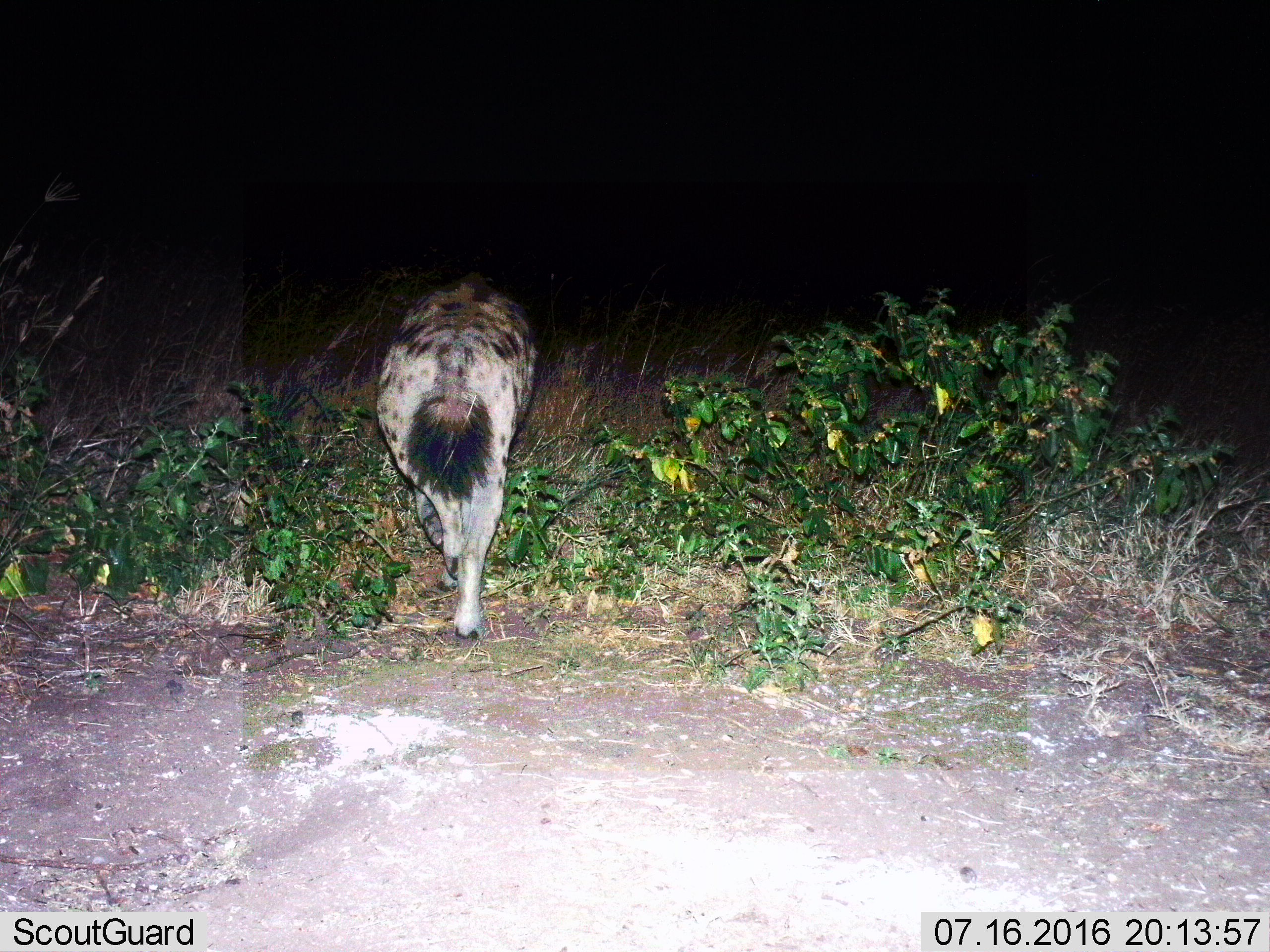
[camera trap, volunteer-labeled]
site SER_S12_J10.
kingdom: Animalia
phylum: Chordata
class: Mammalia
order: Carnivora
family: Hyaenidae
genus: Crocuta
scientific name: Crocuta crocuta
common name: spotted hyena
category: hyenaspotted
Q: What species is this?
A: Hyenaspotted (spotted hyena) (Crocuta crocuta).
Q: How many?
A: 1.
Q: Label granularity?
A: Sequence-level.